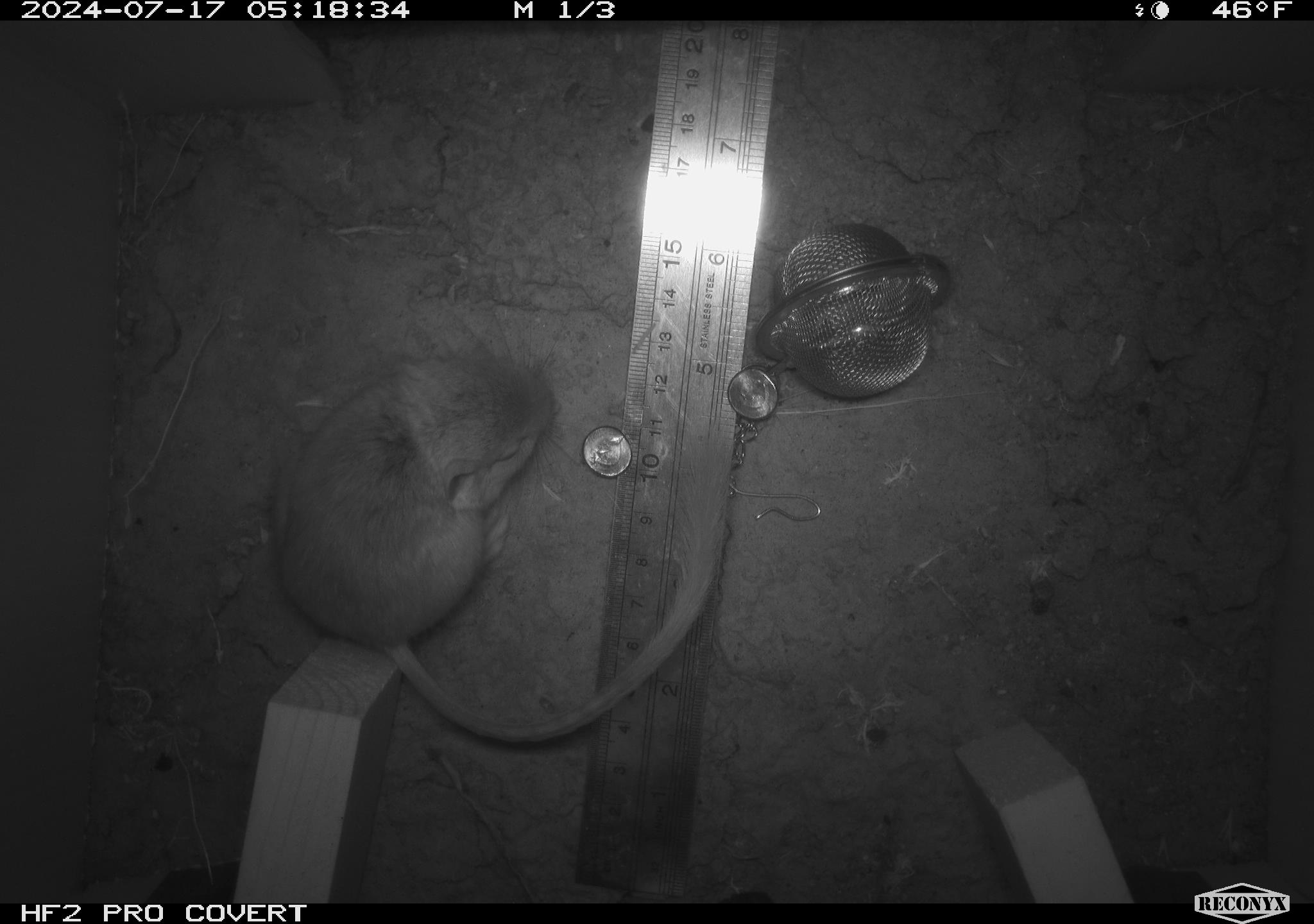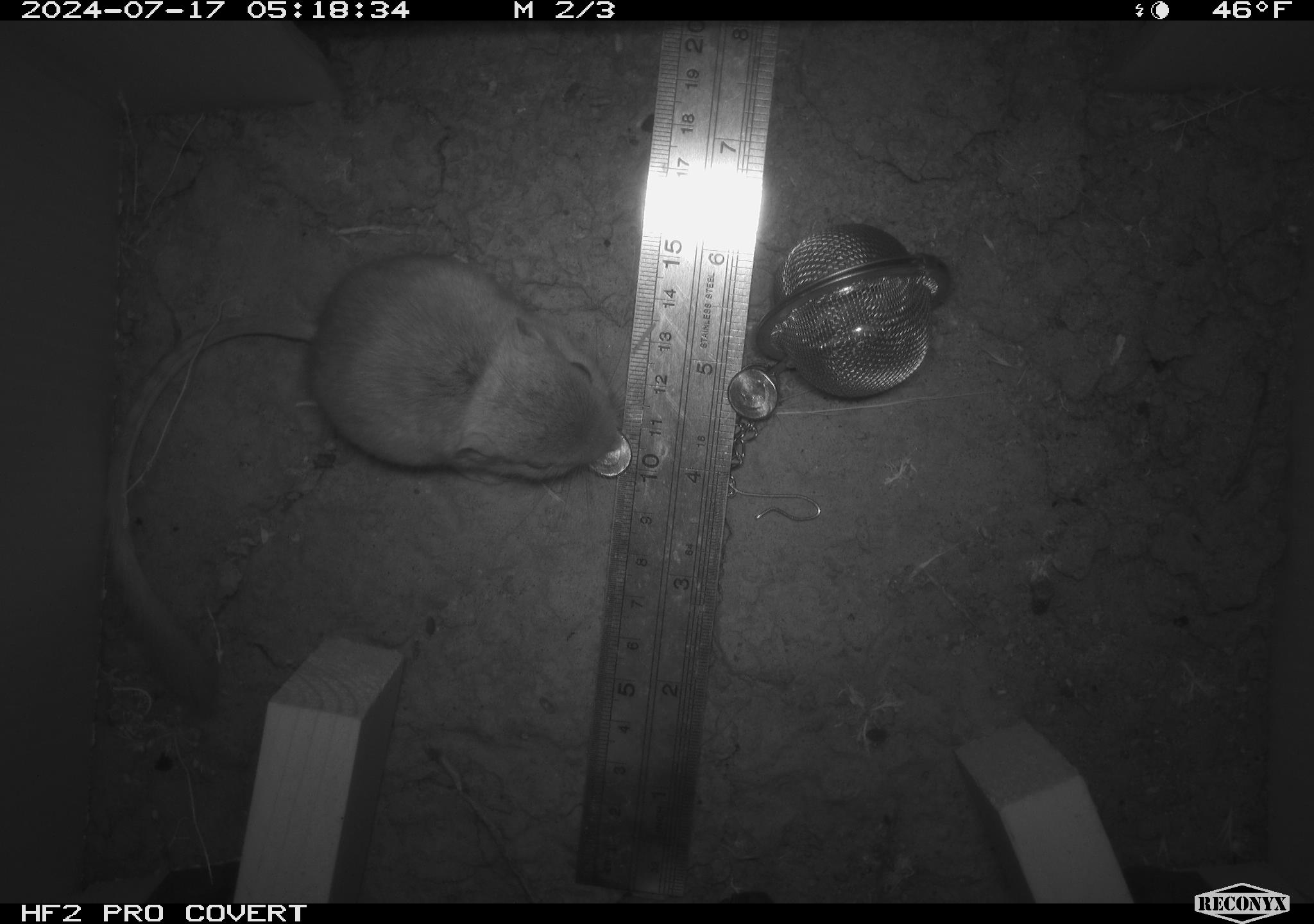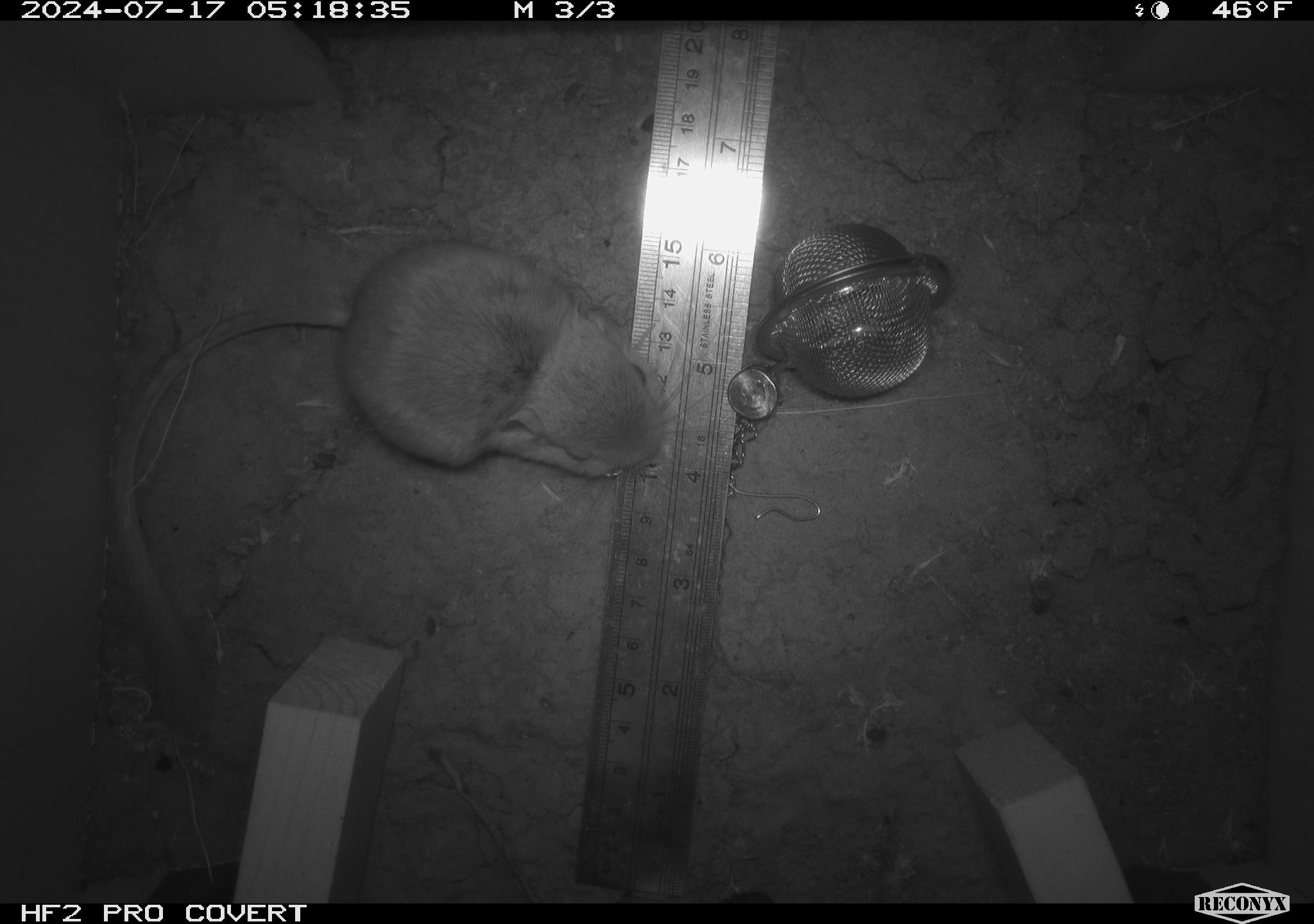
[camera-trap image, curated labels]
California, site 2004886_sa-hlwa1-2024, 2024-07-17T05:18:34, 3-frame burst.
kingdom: Animalia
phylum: Chordata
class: Mammalia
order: Rodentia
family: Heteromyidae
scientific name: Heteromyidae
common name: kangaroo rats and pocket mice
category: heteromyidae family